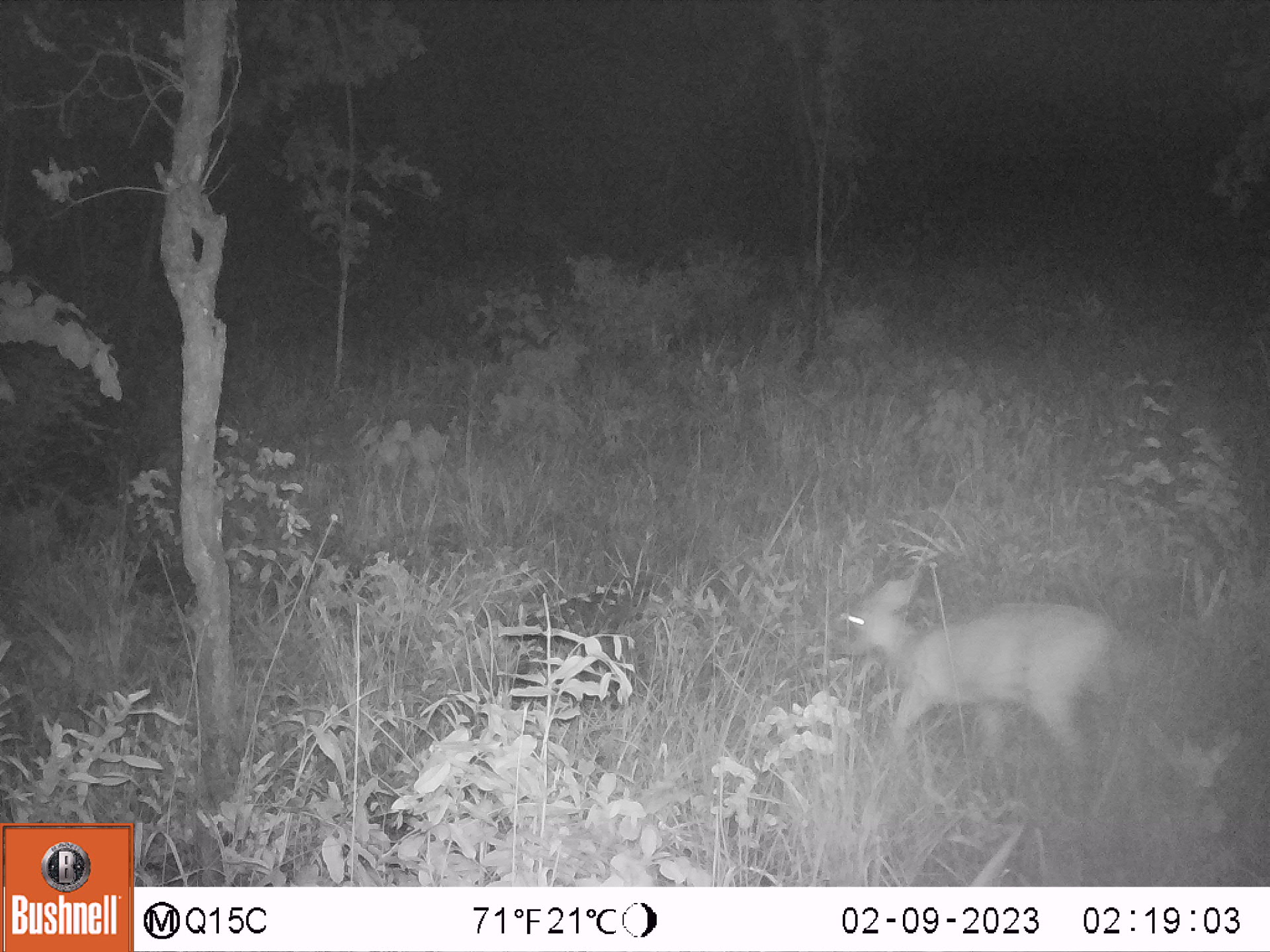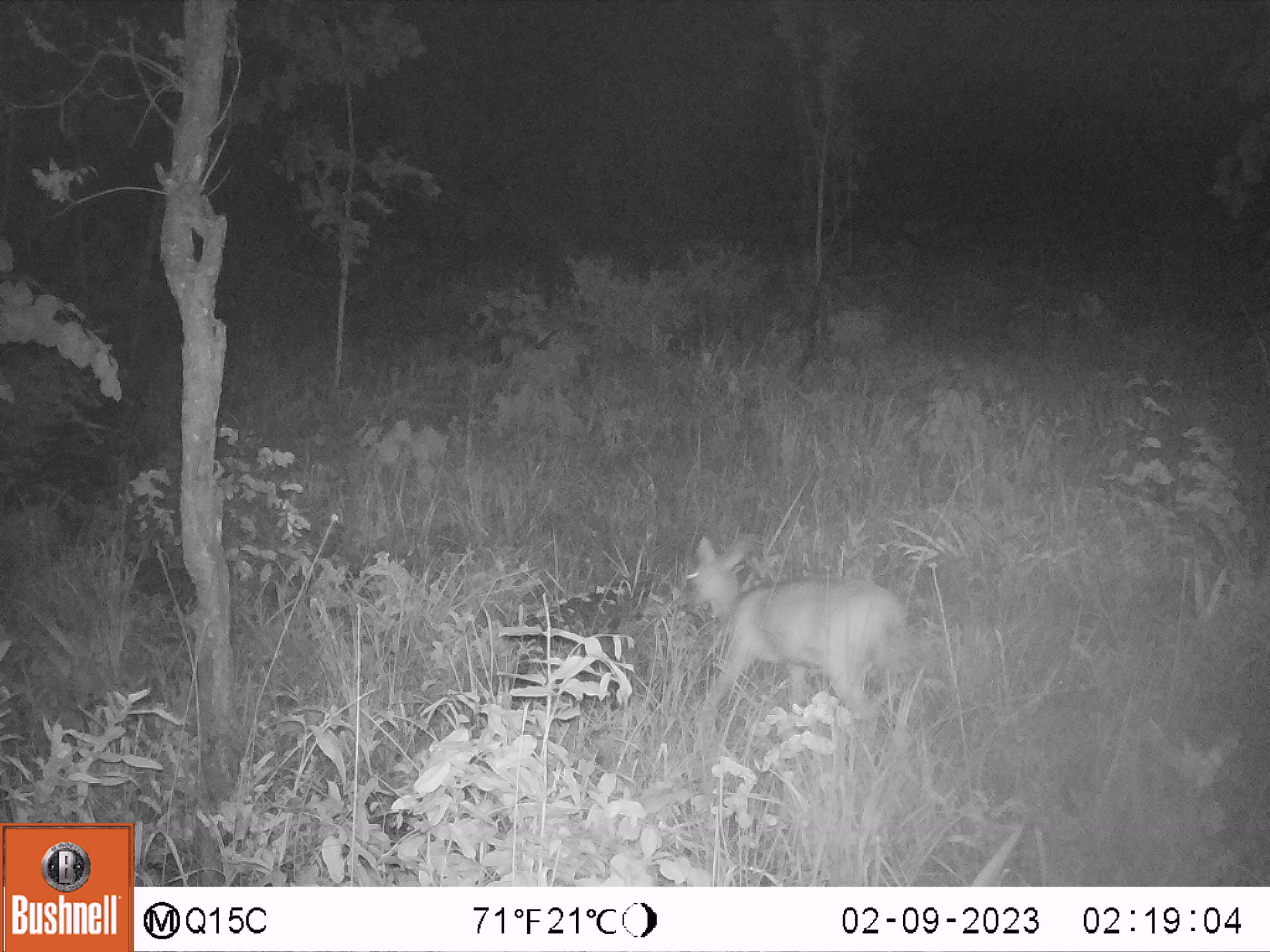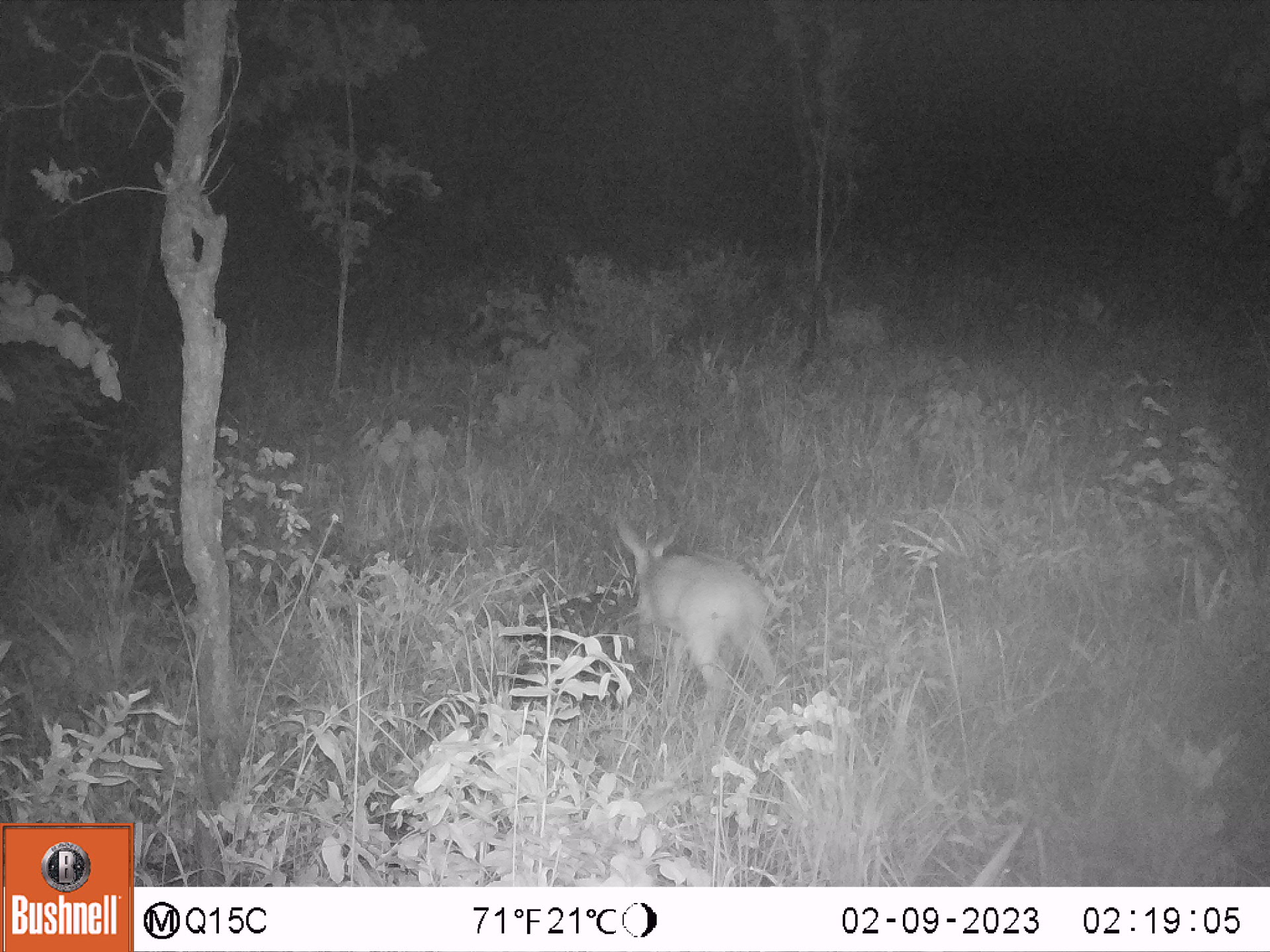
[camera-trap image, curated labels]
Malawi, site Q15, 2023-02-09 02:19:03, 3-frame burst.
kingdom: Animalia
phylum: Chordata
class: Mammalia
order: Artiodactyla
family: Bovidae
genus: Sylvicapra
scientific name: Sylvicapra grimmia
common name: common duiker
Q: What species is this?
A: Common duiker (Sylvicapra grimmia).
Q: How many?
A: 1.